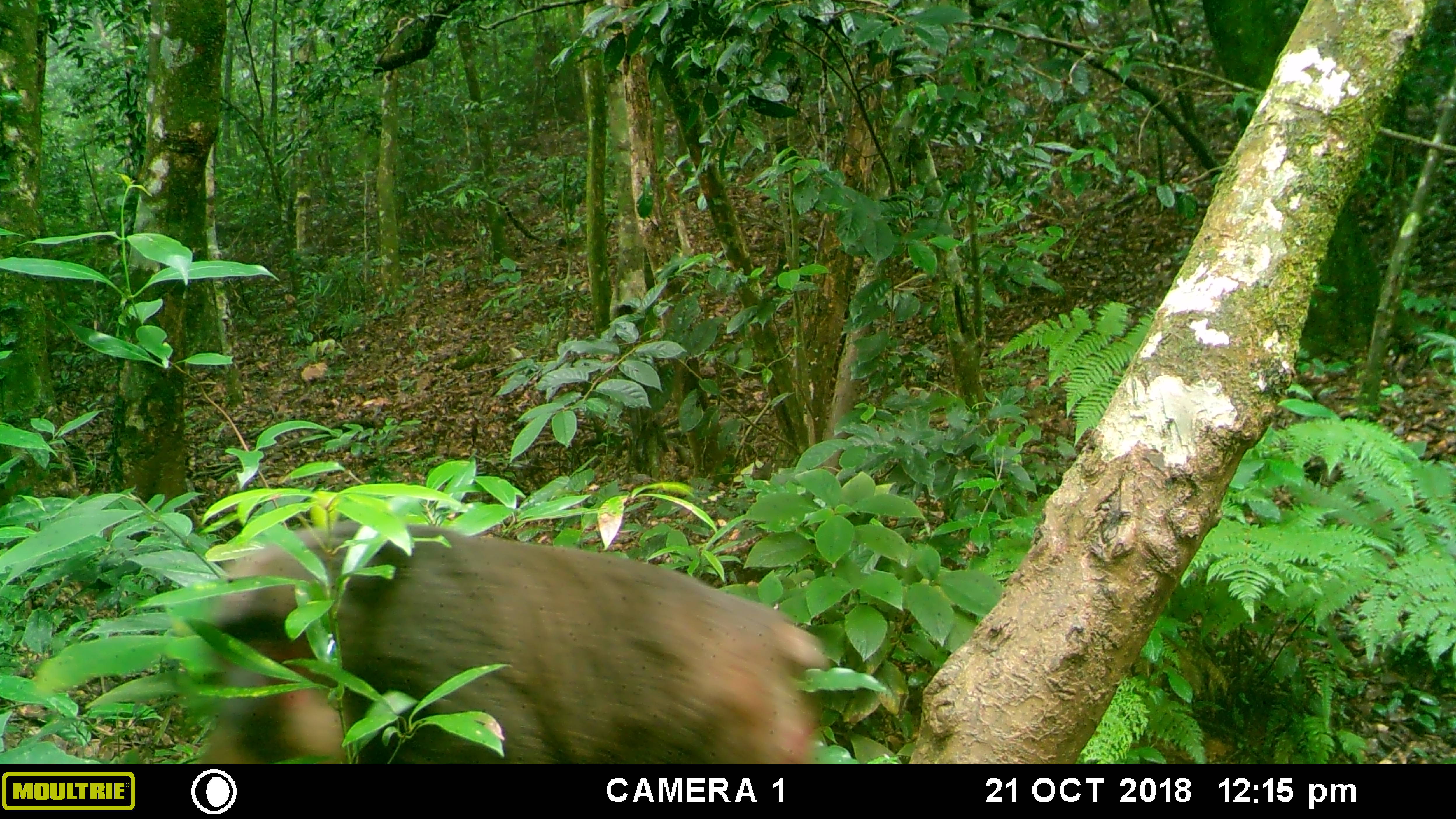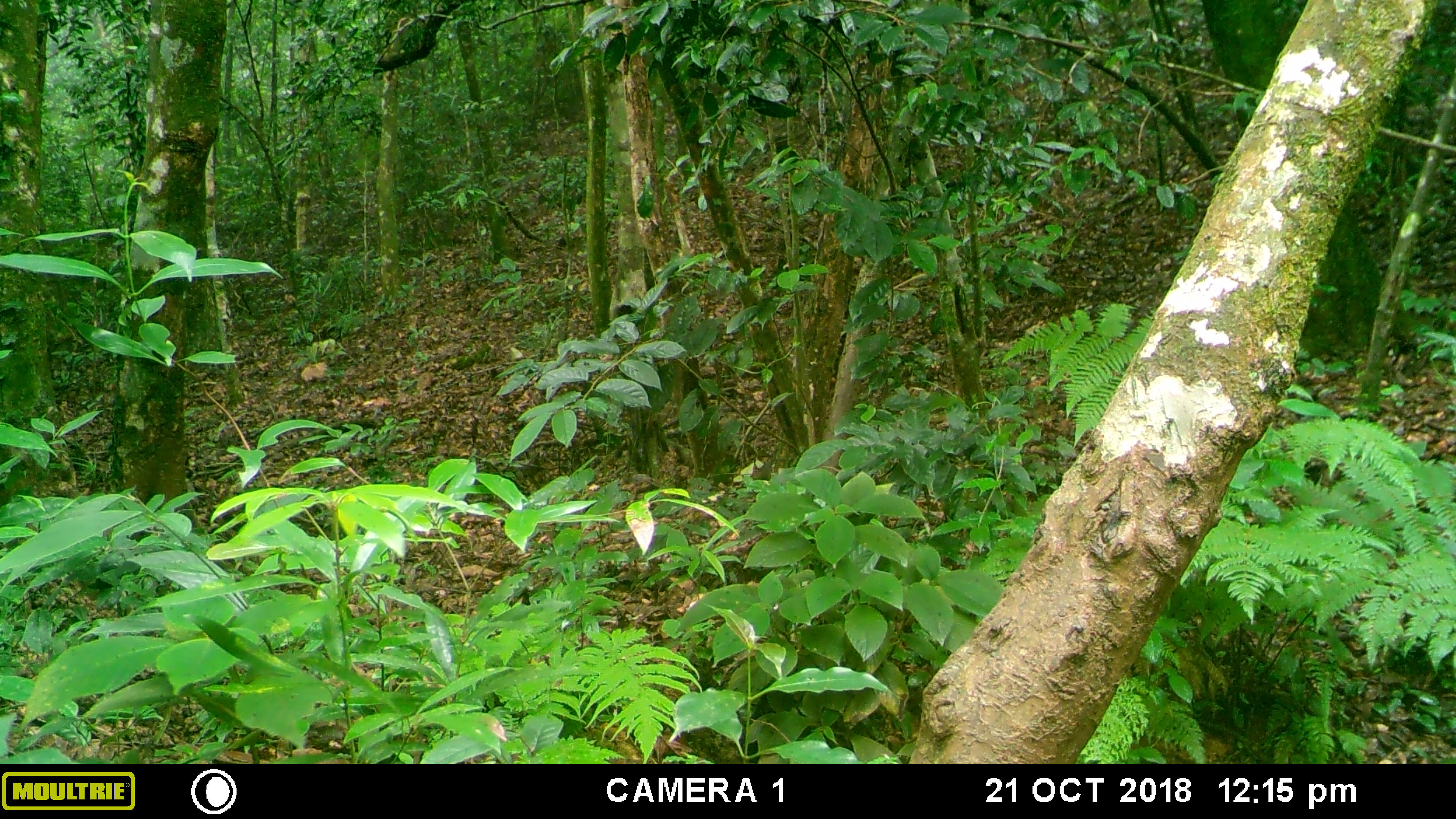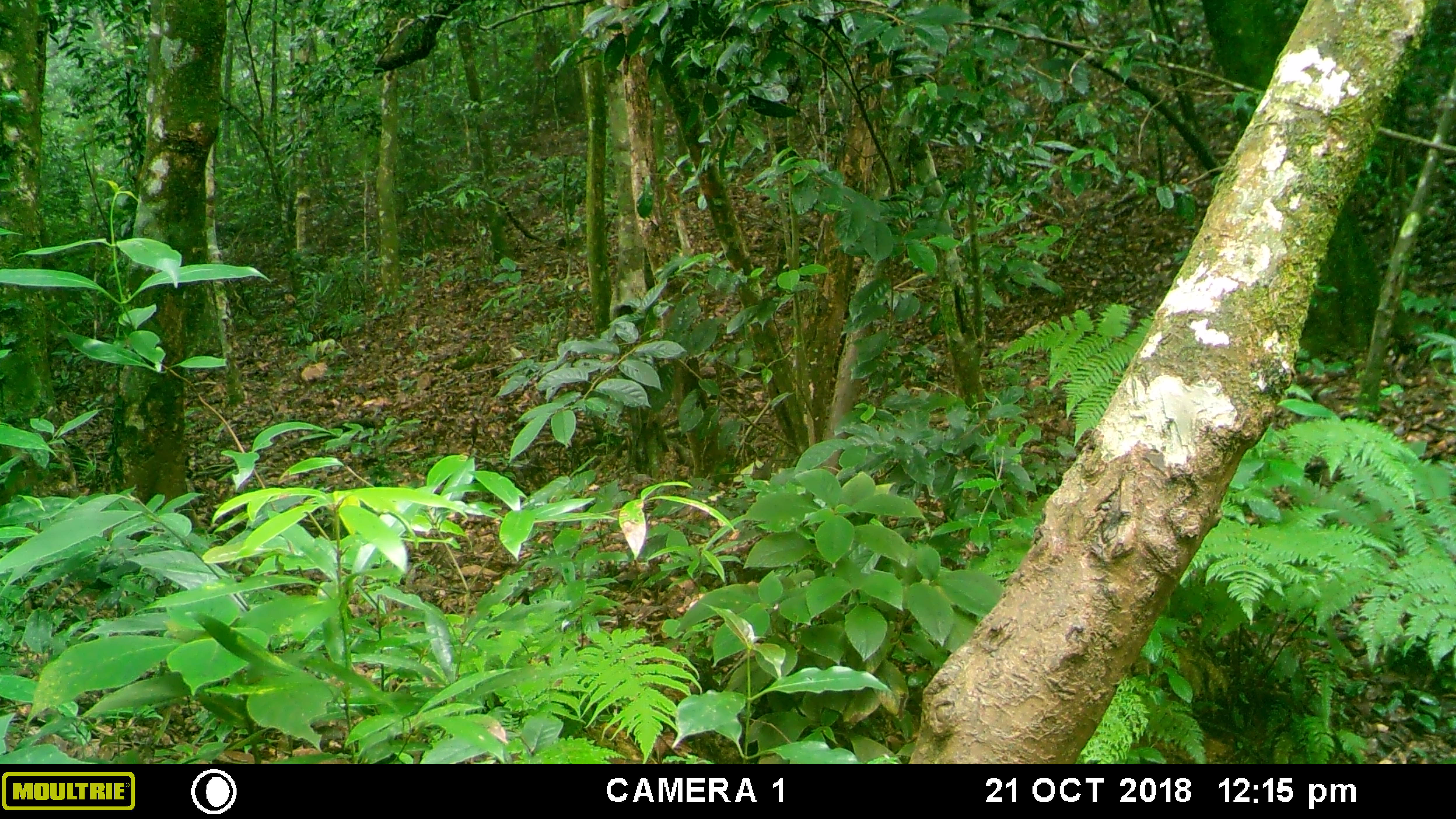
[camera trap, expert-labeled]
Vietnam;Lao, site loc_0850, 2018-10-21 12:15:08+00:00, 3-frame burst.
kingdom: Animalia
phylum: Chordata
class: Mammalia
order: Primates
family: Cercopithecidae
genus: Macaca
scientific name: Macaca arctoides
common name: stump-tailed macaque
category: stump tailed macaque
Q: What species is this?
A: Stump tailed macaque (stump-tailed macaque) (Macaca arctoides).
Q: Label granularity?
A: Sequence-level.